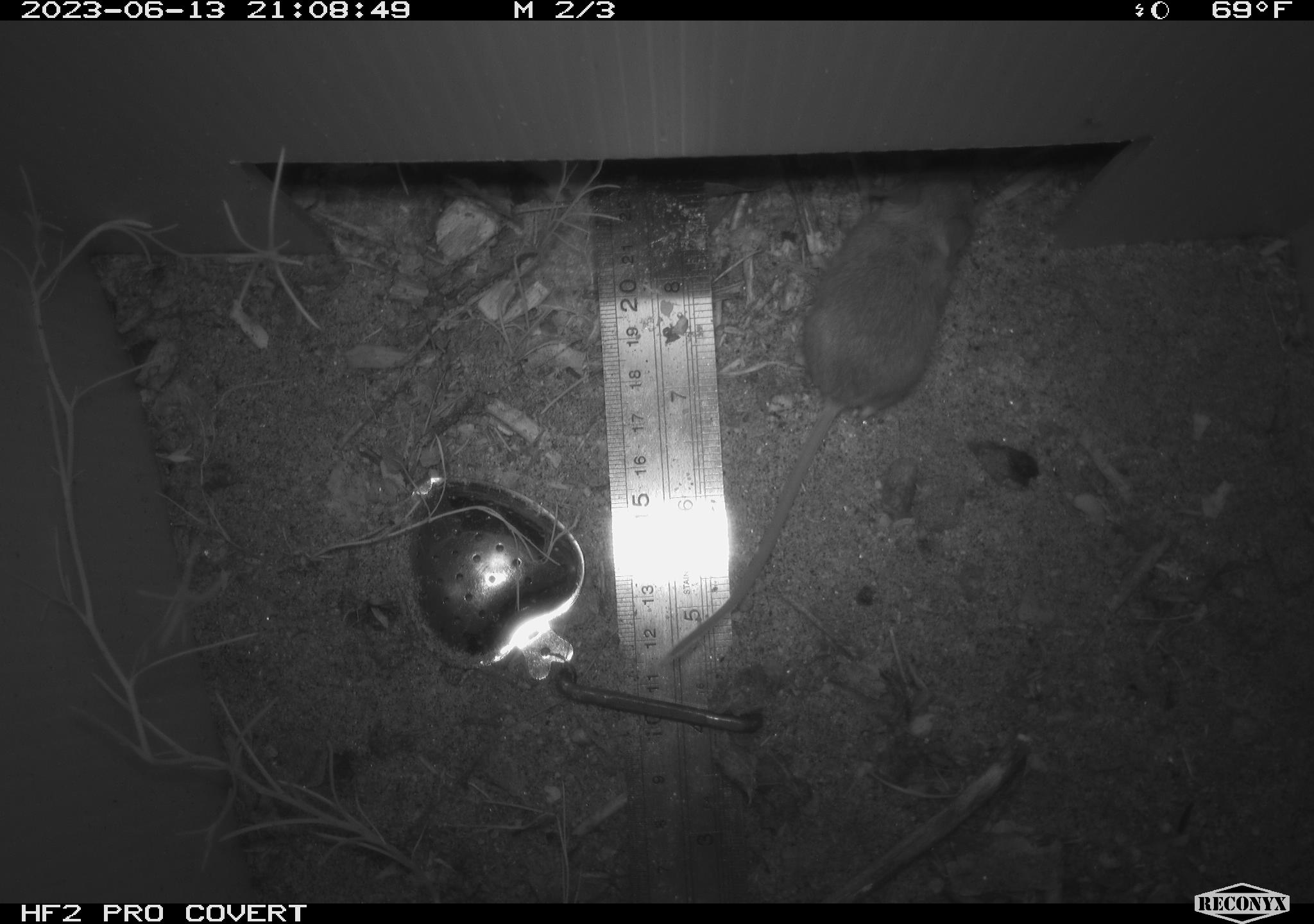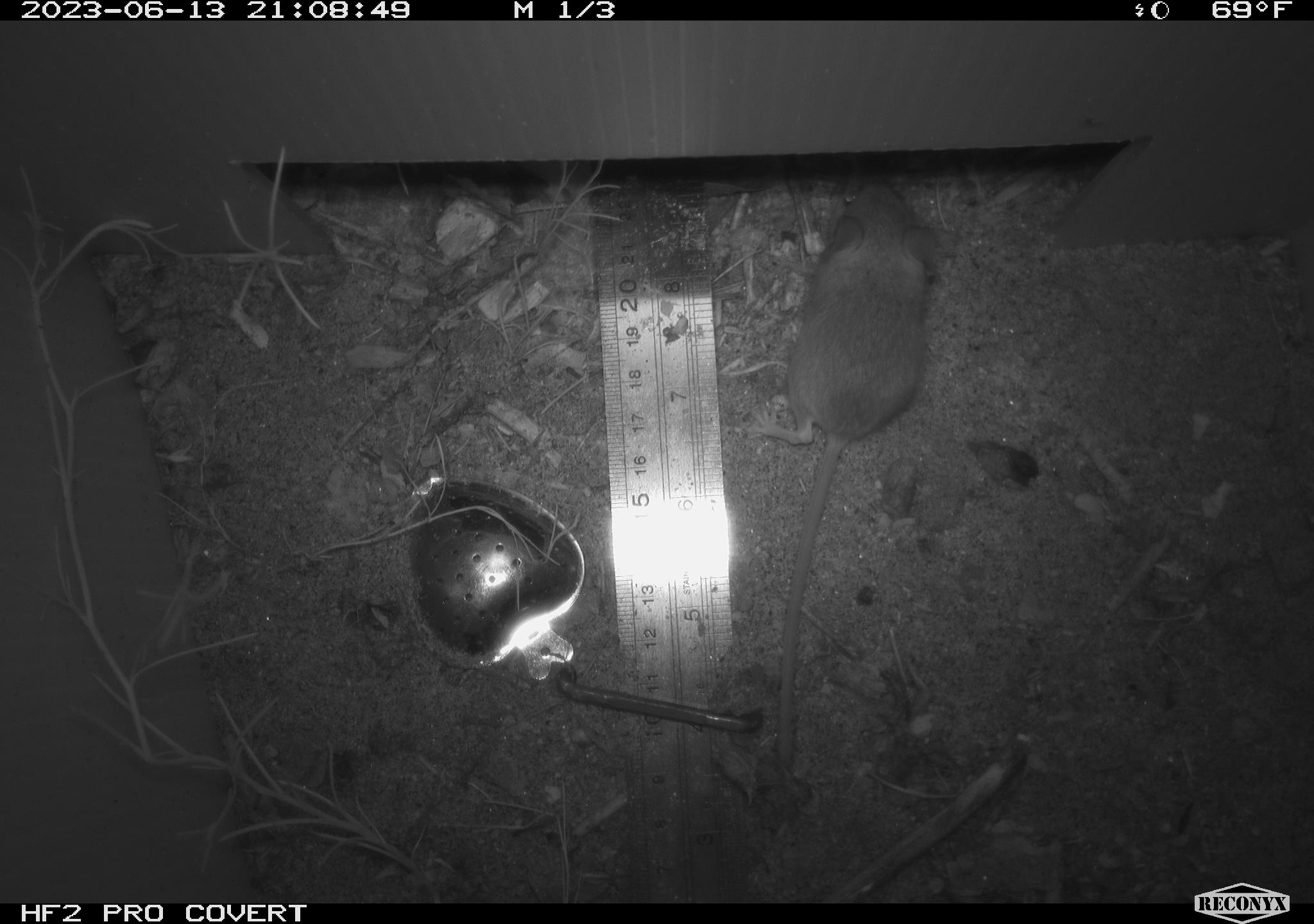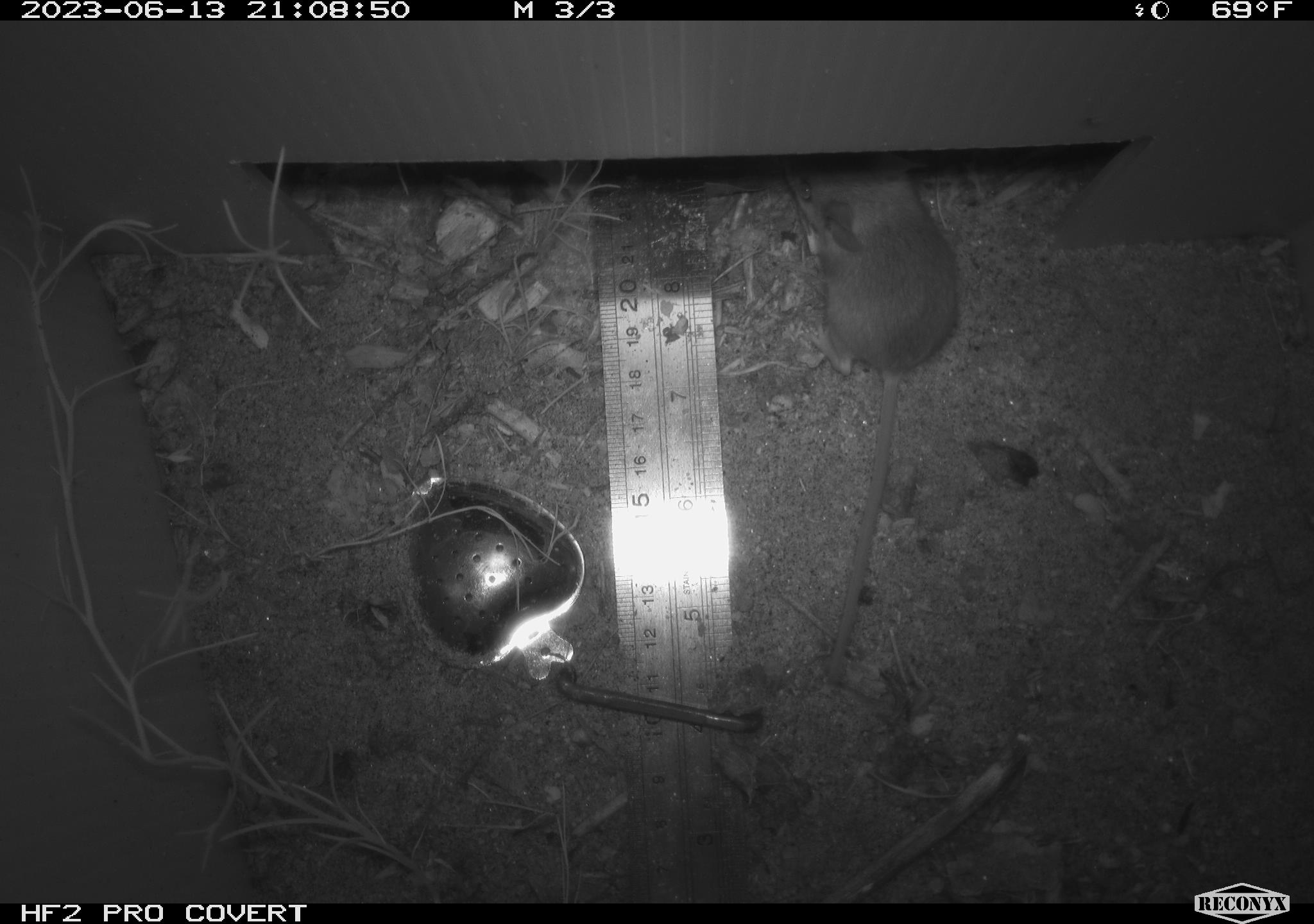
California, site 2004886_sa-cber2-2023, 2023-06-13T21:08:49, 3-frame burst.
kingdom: Animalia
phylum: Chordata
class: Mammalia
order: Rodentia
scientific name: Rodentia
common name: mouse species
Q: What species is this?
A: Mouse species (Rodentia).